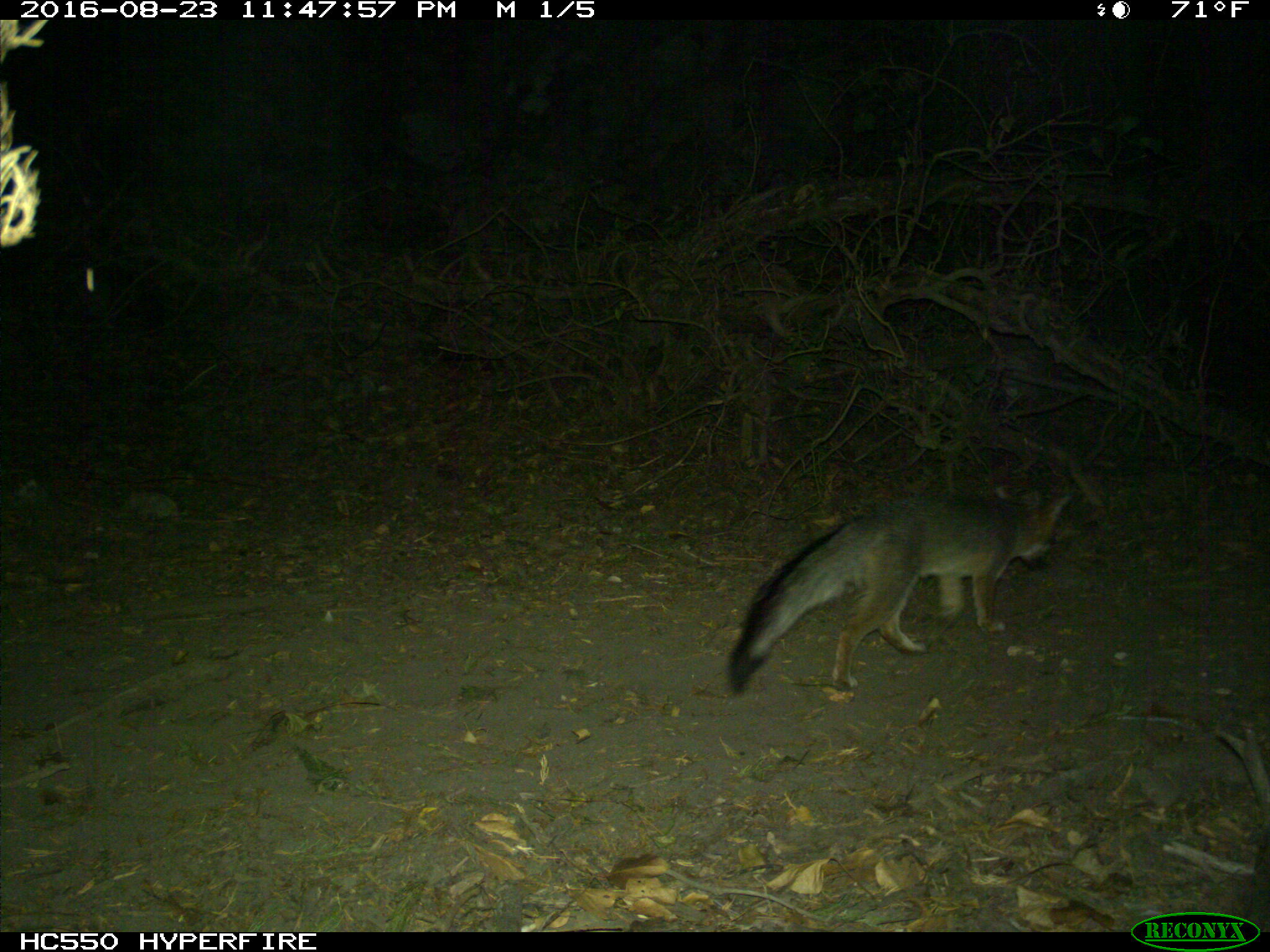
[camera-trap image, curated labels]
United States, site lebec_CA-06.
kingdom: Animalia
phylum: Chordata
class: Mammalia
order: Carnivora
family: Canidae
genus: Urocyon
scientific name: Urocyon cinereoargenteus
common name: gray fox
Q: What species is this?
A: Urocyon cinereoargenteus (gray fox).